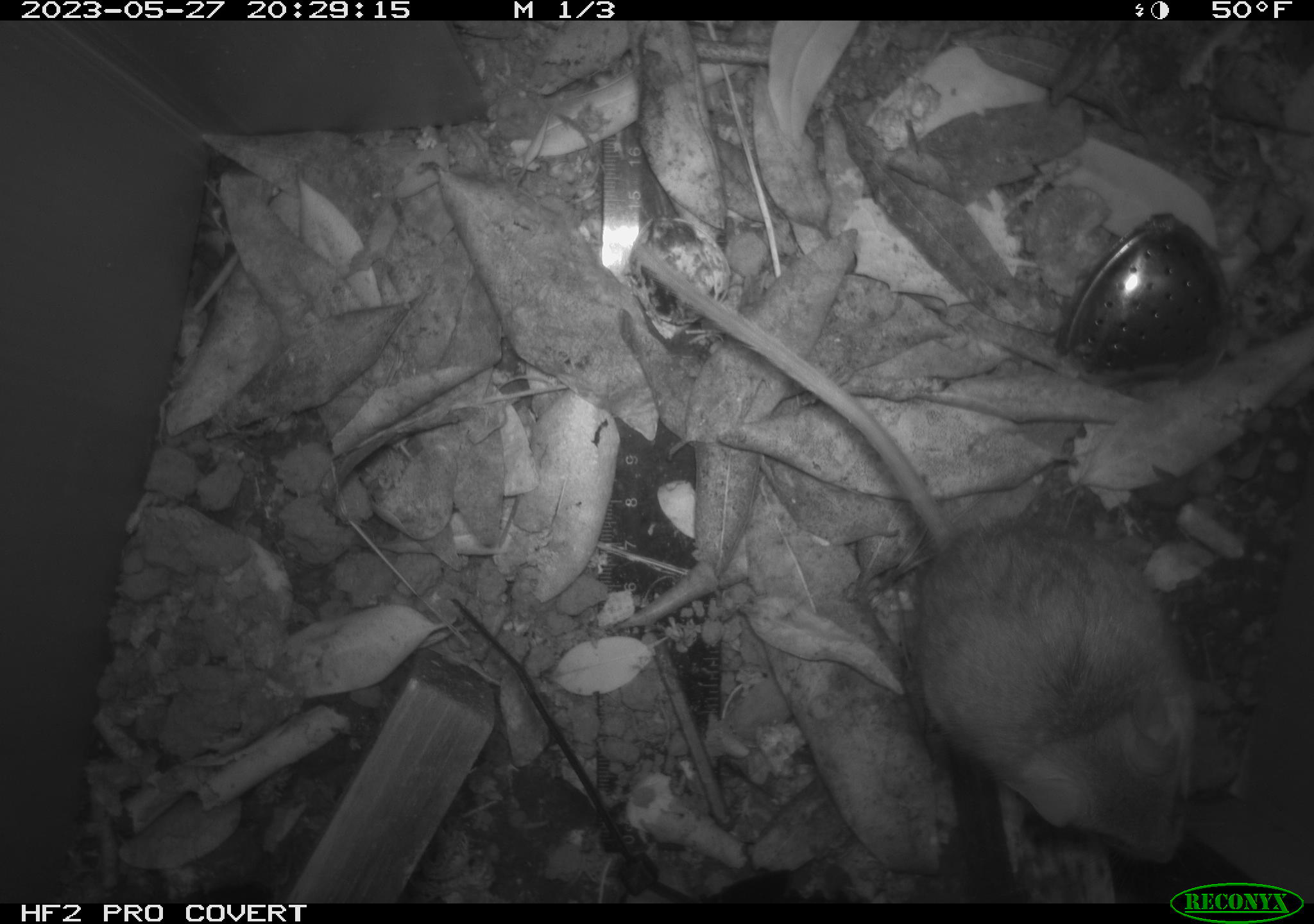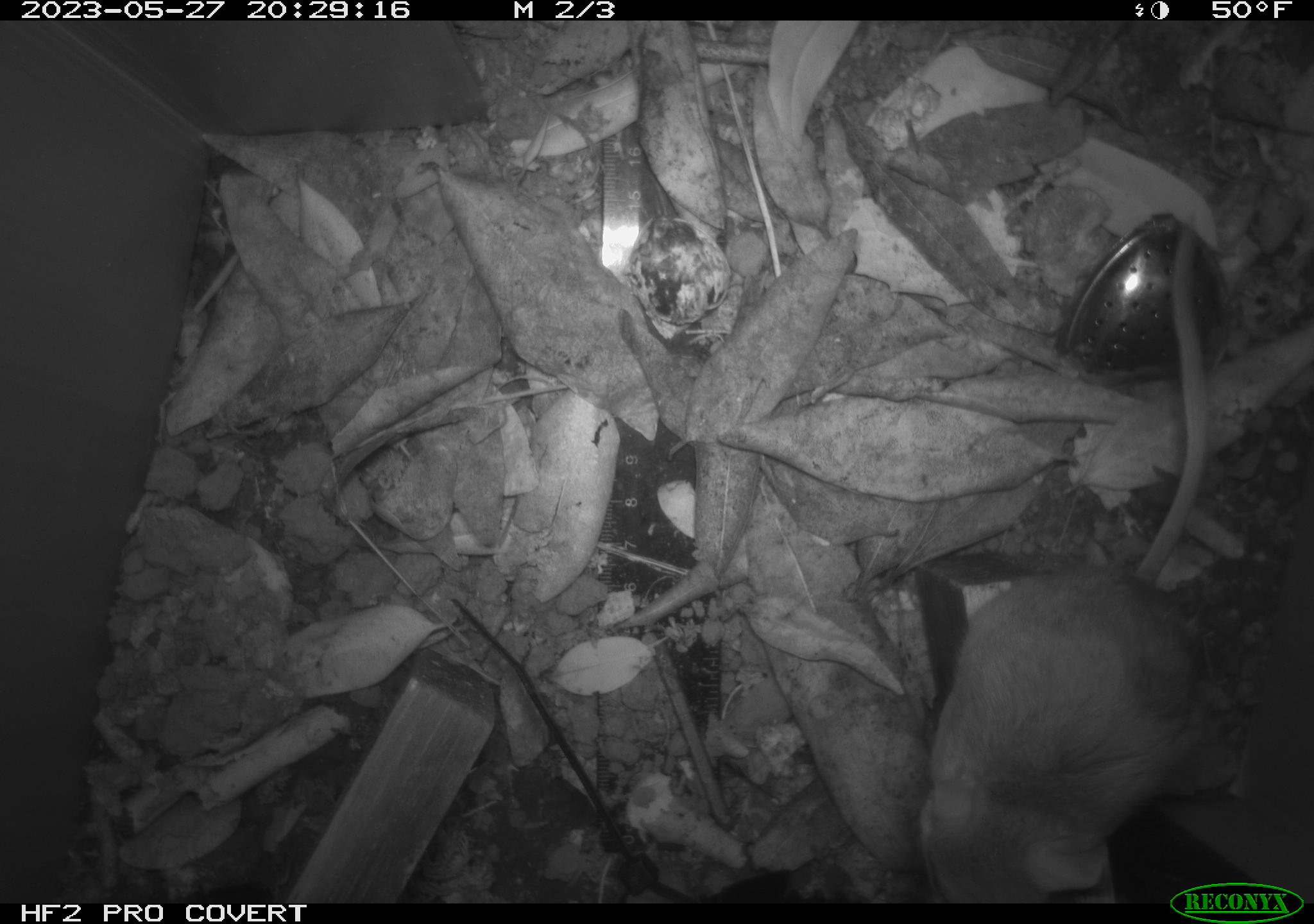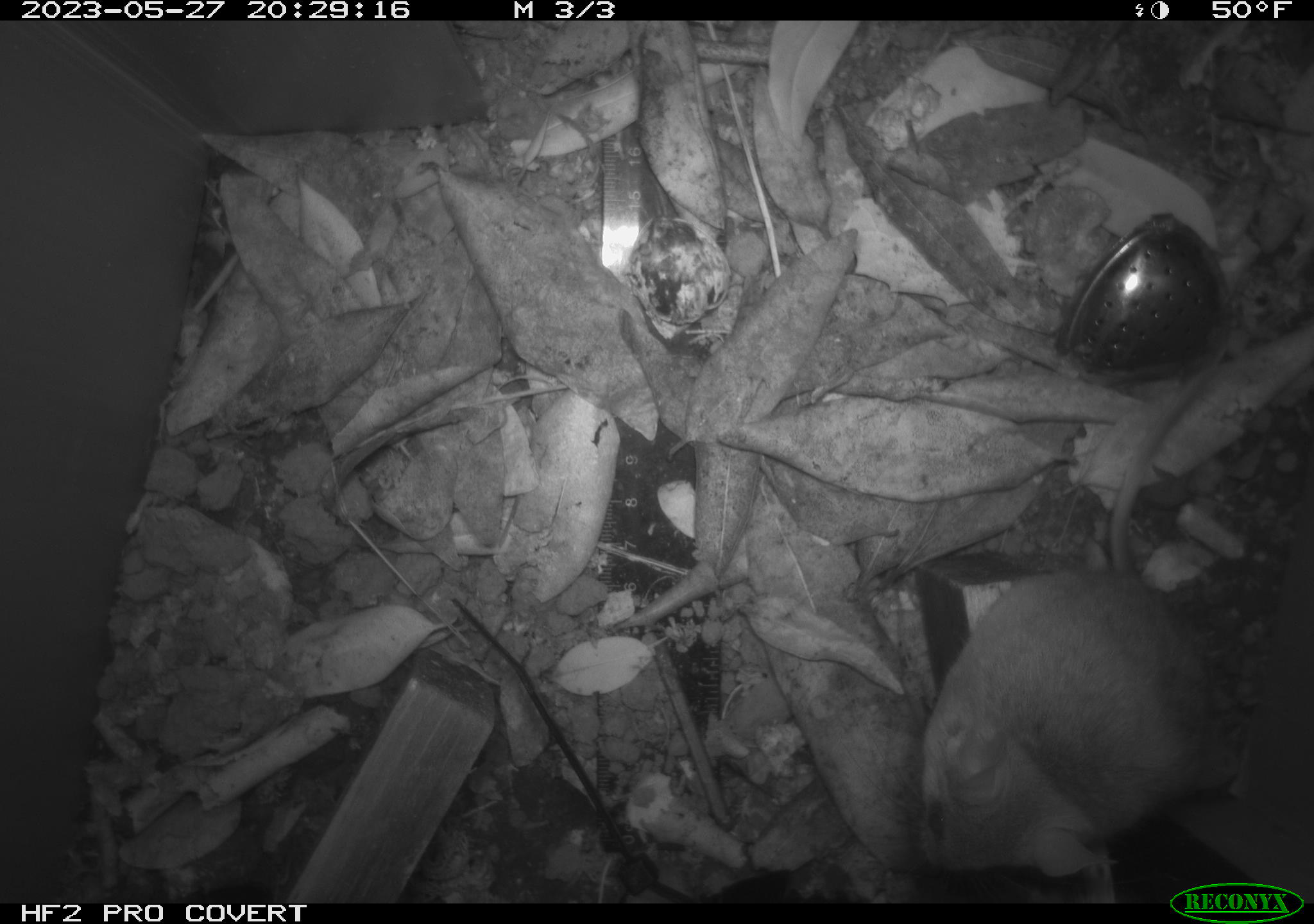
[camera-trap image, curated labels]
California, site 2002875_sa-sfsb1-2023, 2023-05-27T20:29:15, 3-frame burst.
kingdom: Animalia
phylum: Chordata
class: Mammalia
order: Rodentia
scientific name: Rodentia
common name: mouse species